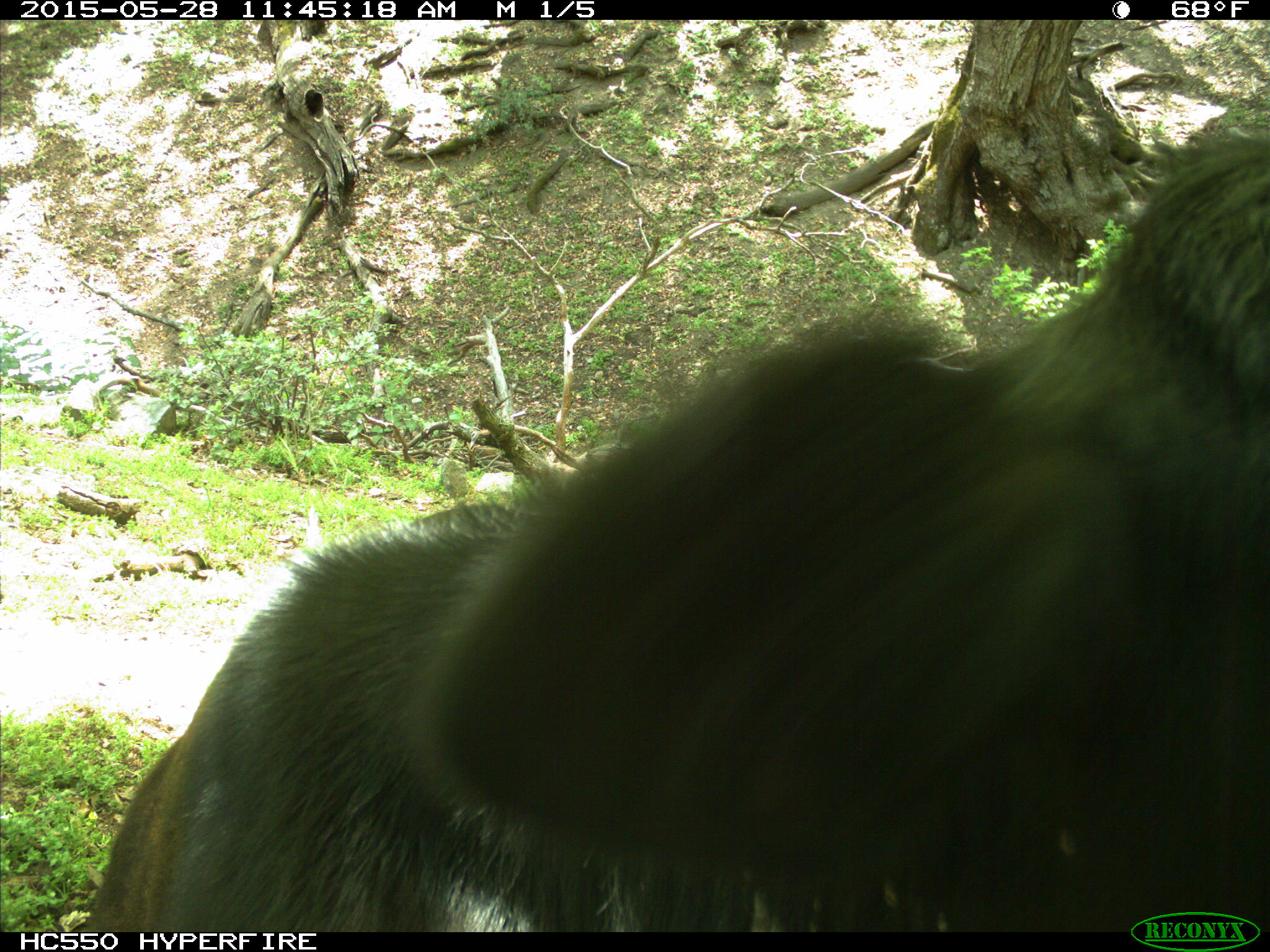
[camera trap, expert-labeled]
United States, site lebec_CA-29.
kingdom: Animalia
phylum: Chordata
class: Mammalia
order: Artiodactyla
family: Bovidae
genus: Bos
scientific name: Bos taurus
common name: domestic cow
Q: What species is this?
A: Bos taurus (domestic cow).